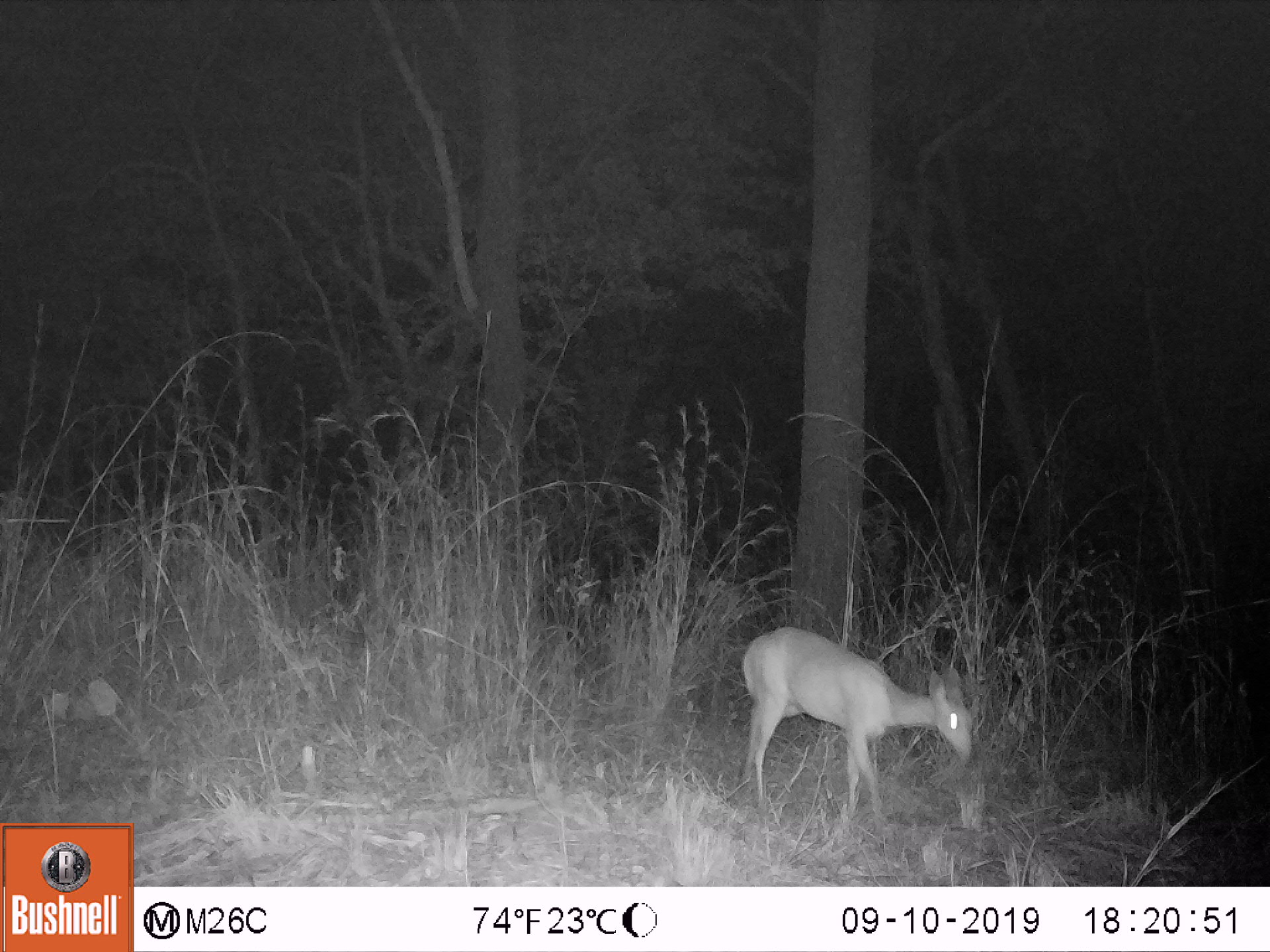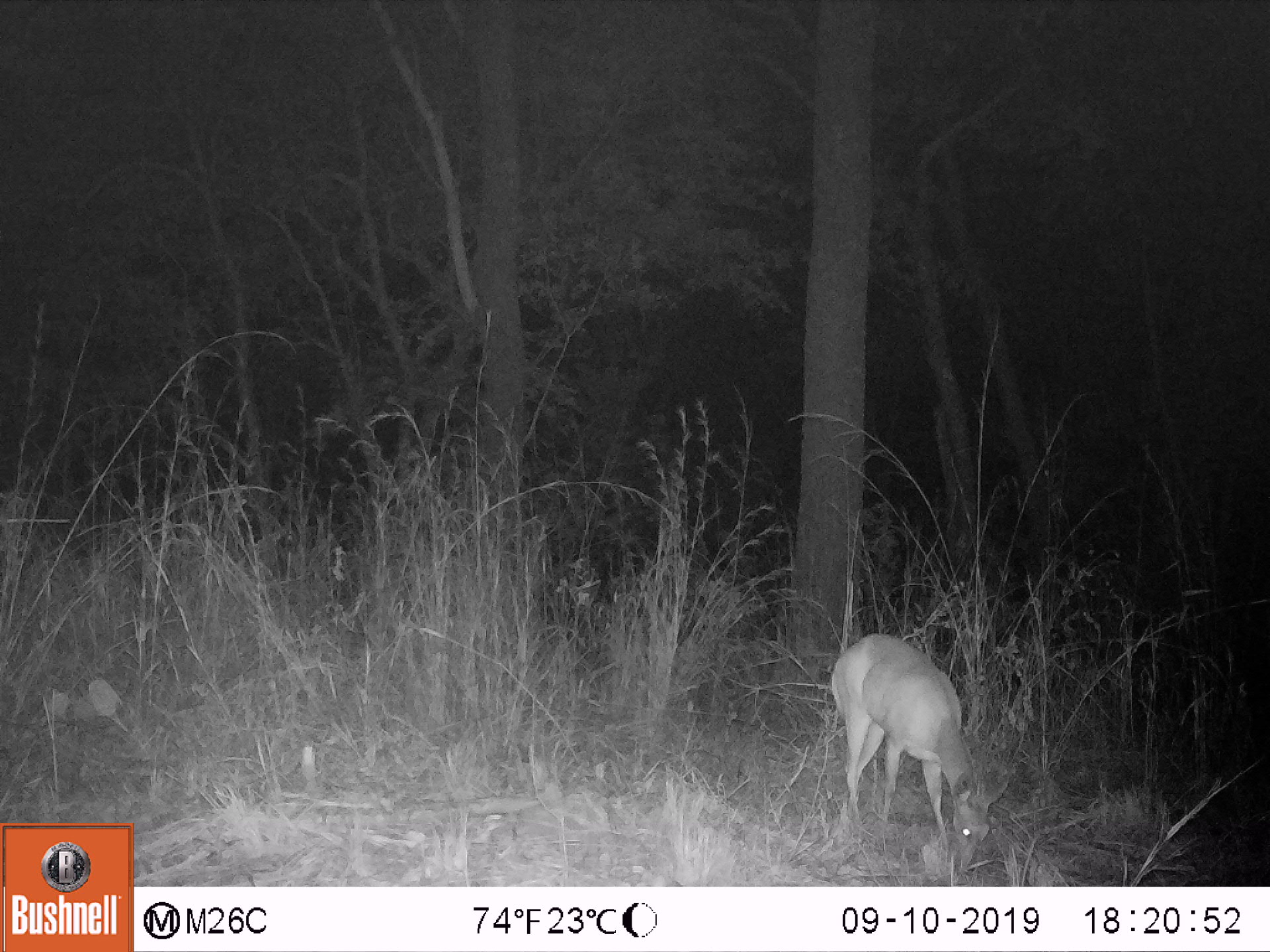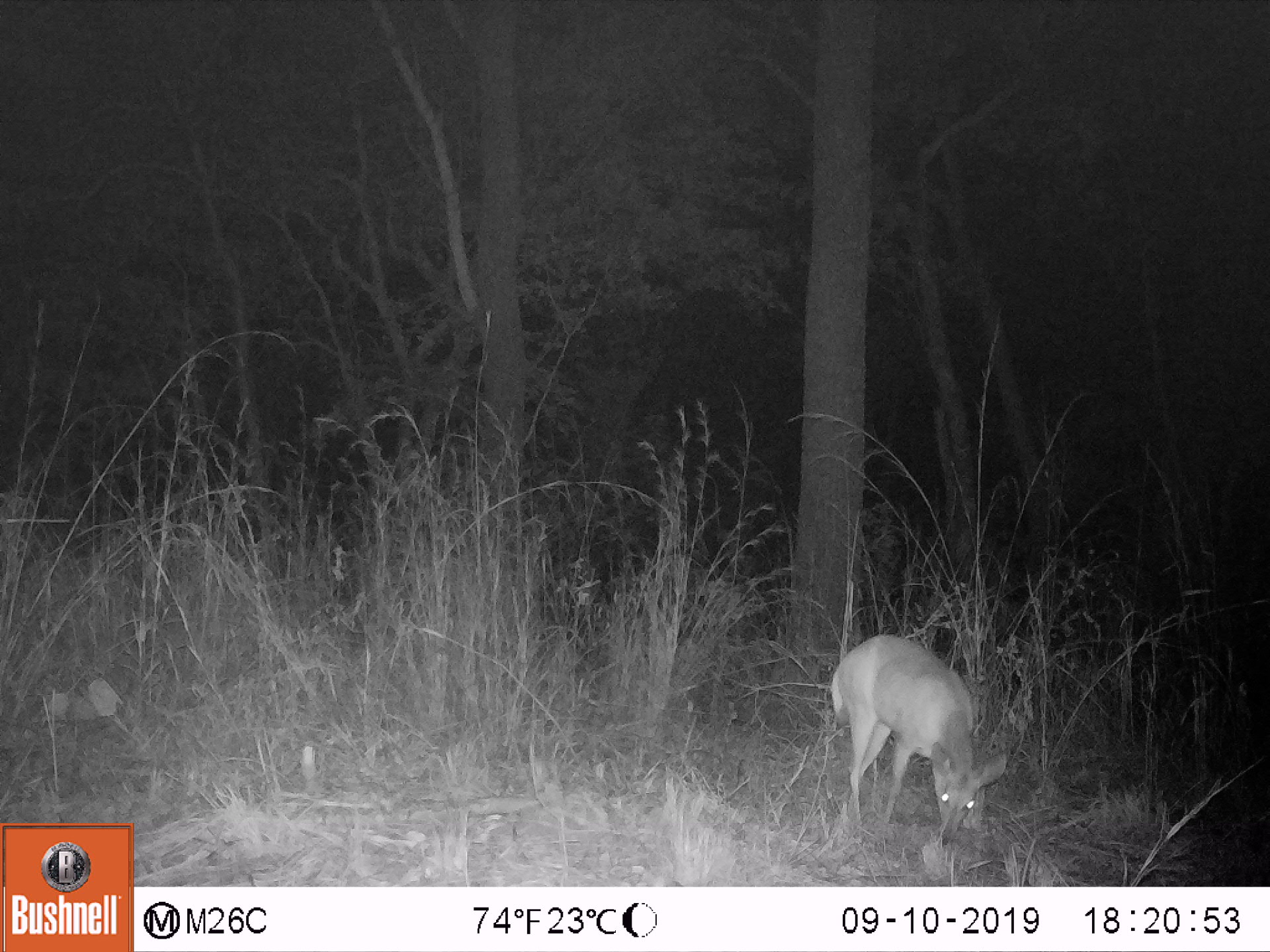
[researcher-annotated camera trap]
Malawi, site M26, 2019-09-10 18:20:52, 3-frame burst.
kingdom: Animalia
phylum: Chordata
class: Mammalia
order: Artiodactyla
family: Bovidae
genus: Tragelaphus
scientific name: Tragelaphus sylvaticus sylvaticus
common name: cape bushbuck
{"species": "cape bushbuck (Tragelaphus sylvaticus sylvaticus)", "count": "1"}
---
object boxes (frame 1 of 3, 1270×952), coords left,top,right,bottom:
cape bushbuck: 739,621,982,819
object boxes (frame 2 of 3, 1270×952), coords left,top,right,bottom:
cape bushbuck: 829,628,1012,880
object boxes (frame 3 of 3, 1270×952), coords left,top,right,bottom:
cape bushbuck: 824,630,1011,843